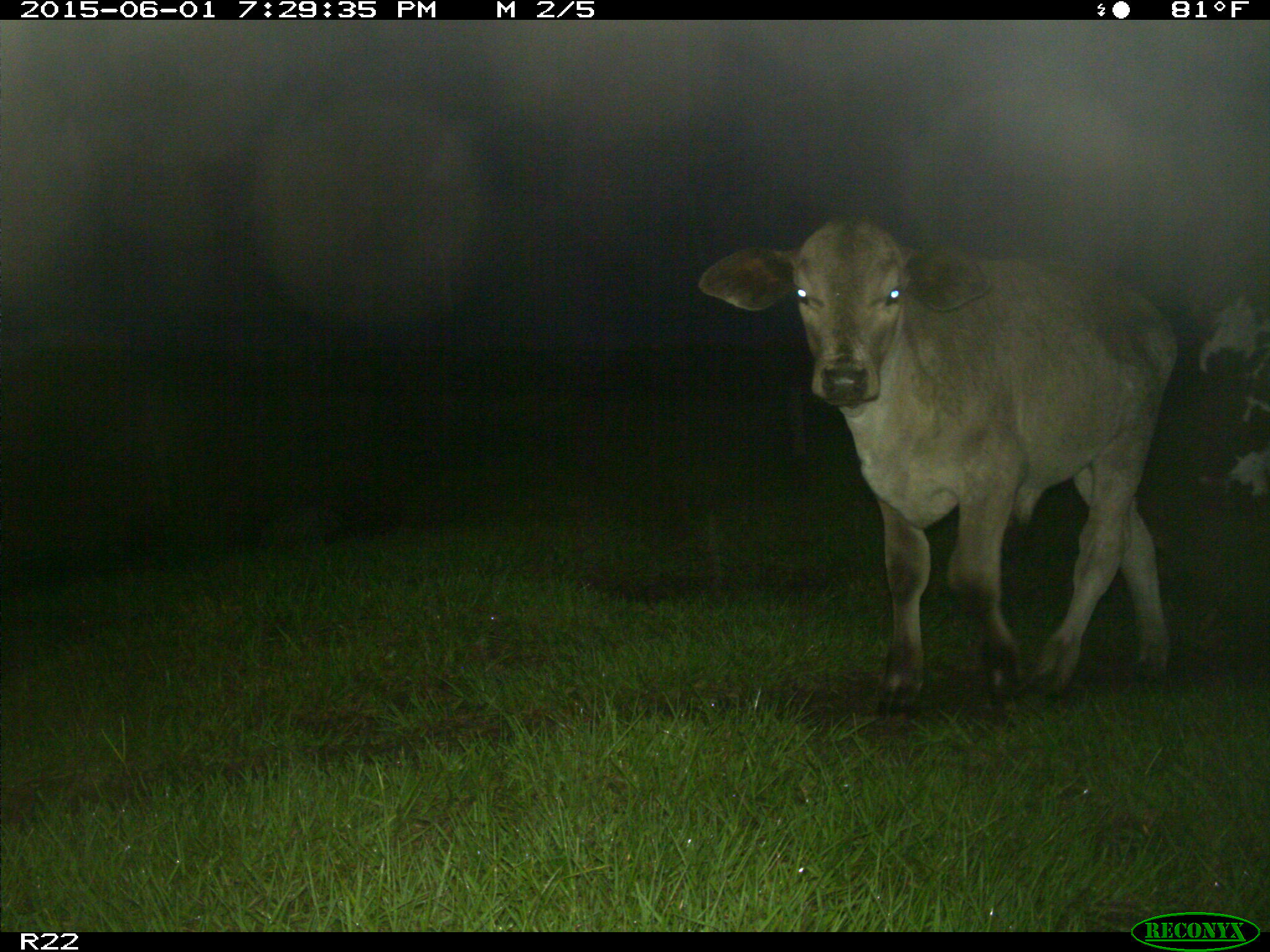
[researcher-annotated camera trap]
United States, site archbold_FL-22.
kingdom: Animalia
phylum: Chordata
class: Mammalia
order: Artiodactyla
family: Bovidae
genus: Bos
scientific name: Bos taurus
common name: domestic cow